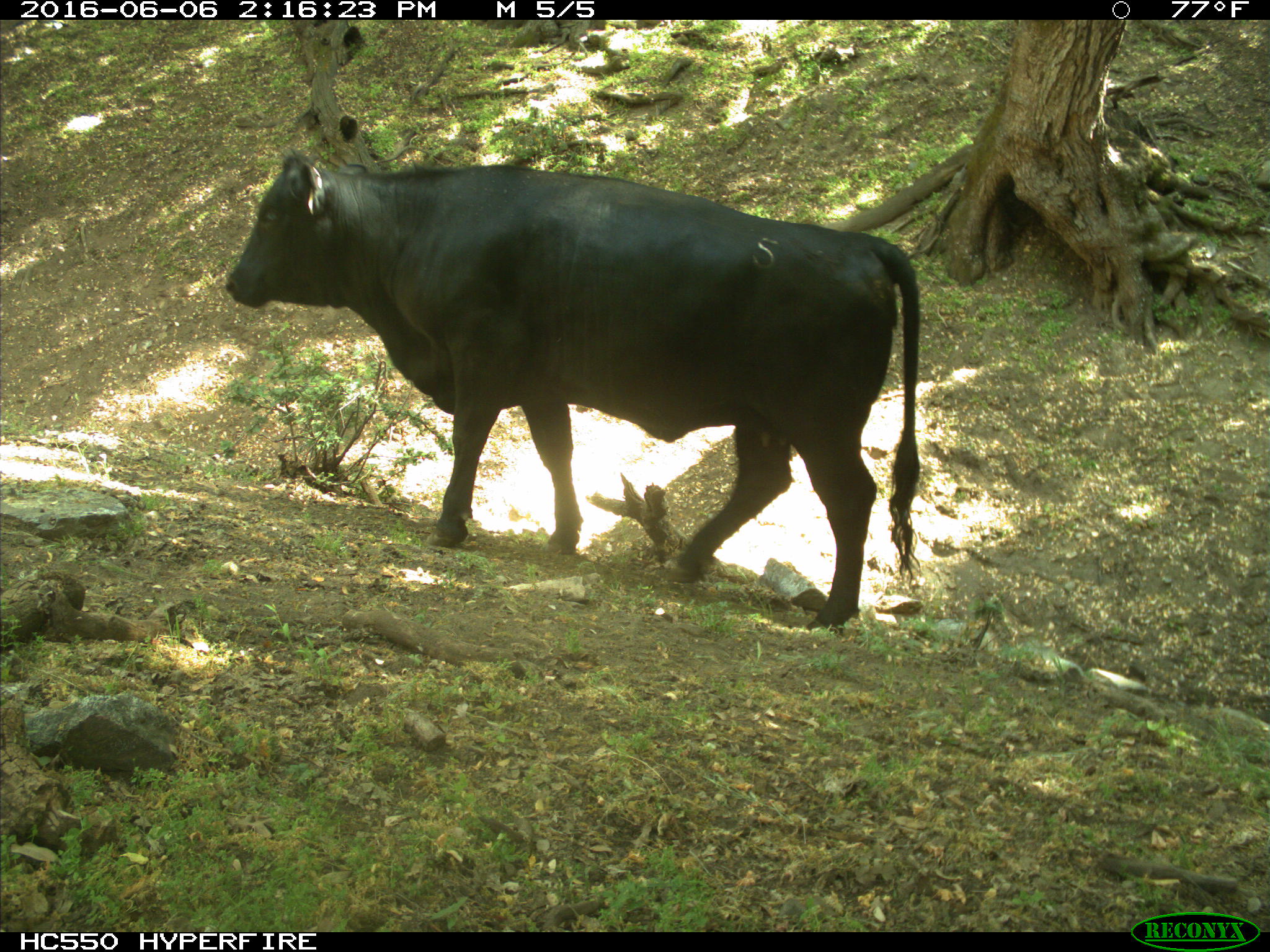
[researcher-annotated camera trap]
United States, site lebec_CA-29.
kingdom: Animalia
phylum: Chordata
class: Mammalia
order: Artiodactyla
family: Bovidae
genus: Bos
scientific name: Bos taurus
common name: domestic cow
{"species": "Bos taurus (domestic cow)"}